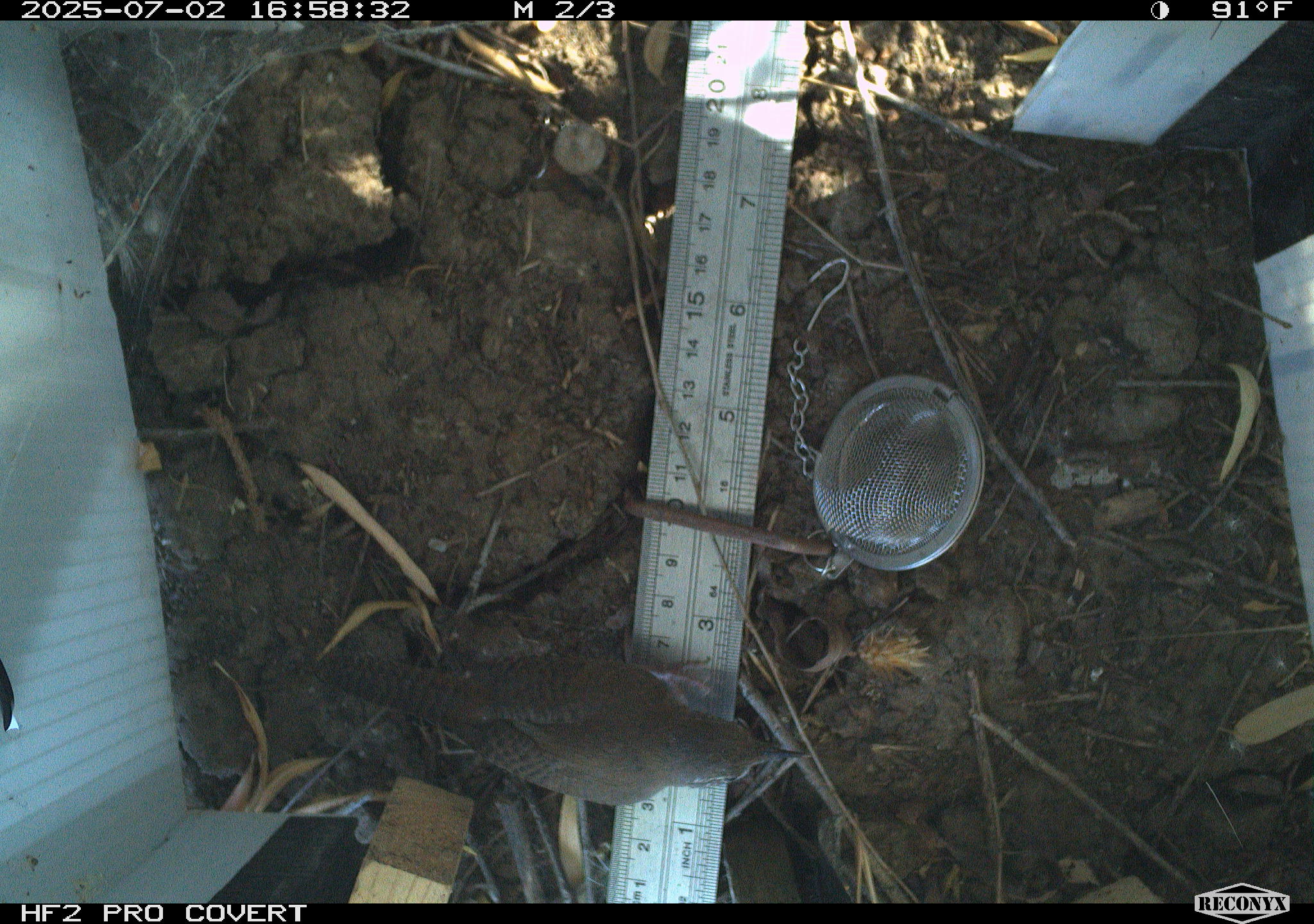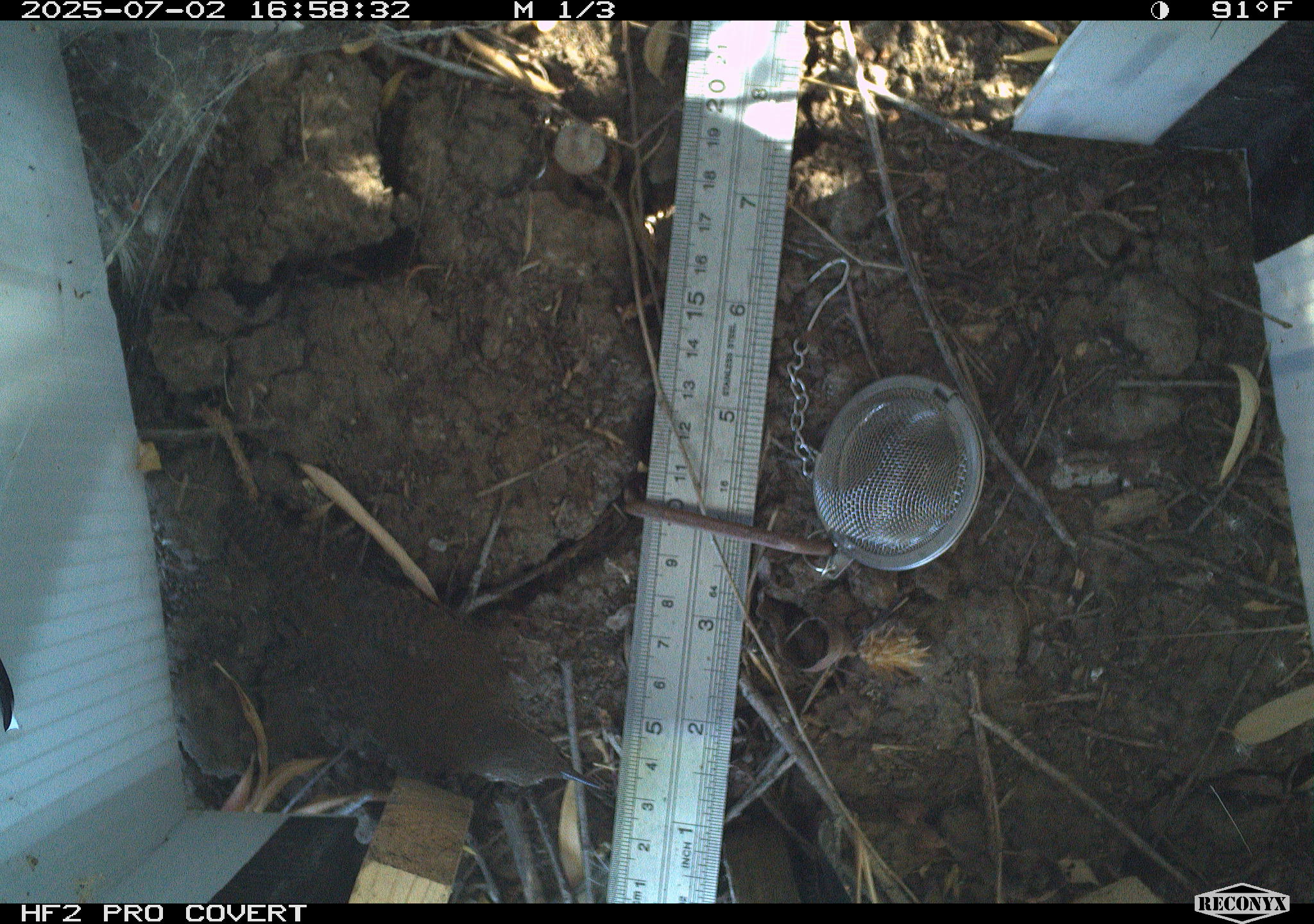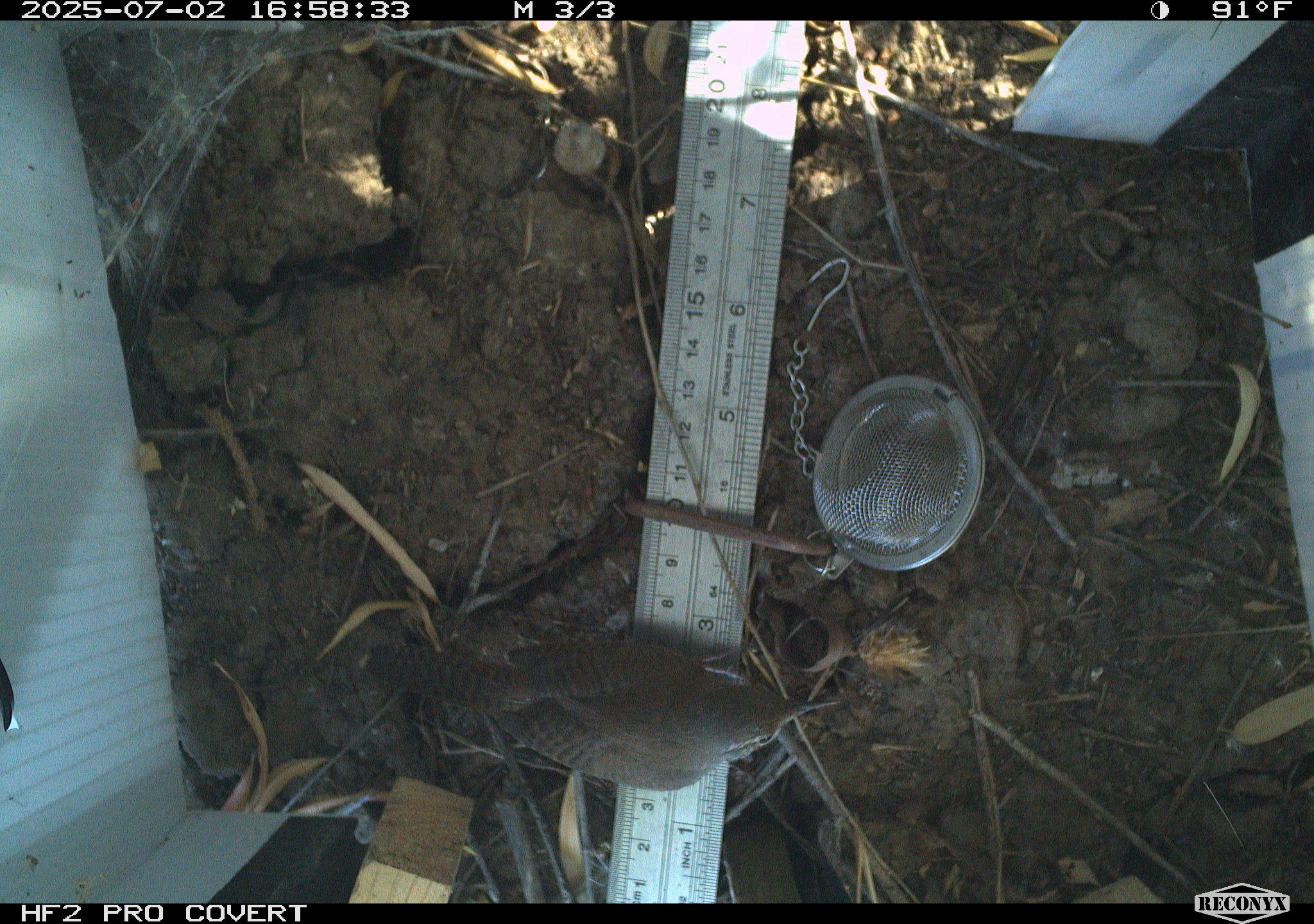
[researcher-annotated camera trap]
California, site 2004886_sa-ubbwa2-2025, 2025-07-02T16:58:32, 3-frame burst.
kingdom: Animalia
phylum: Chordata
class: Aves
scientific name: Aves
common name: bird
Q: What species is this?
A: Bird (Aves).